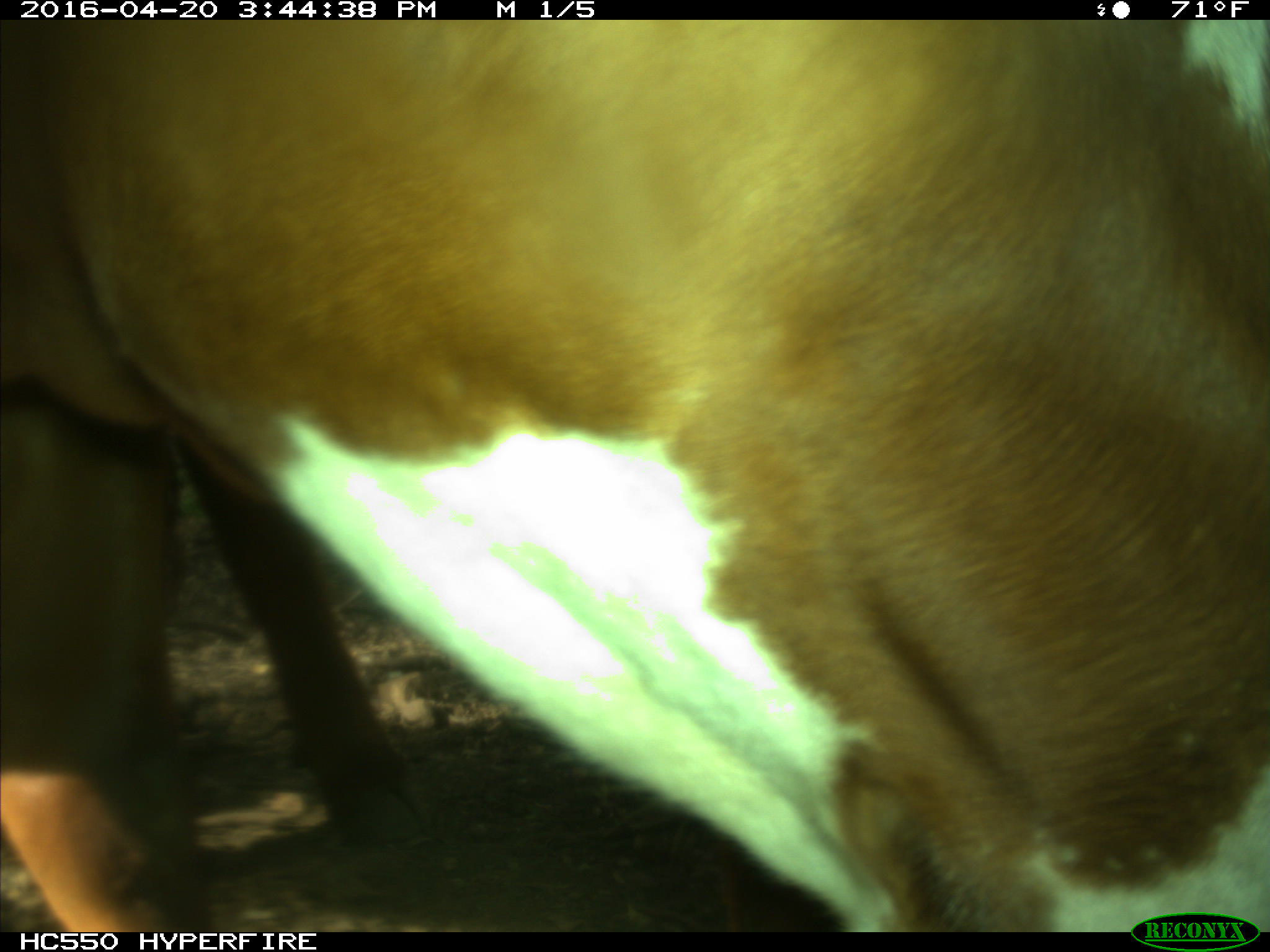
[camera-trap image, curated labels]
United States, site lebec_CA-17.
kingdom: Animalia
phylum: Chordata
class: Mammalia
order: Artiodactyla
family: Bovidae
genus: Bos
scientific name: Bos taurus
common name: domestic cow